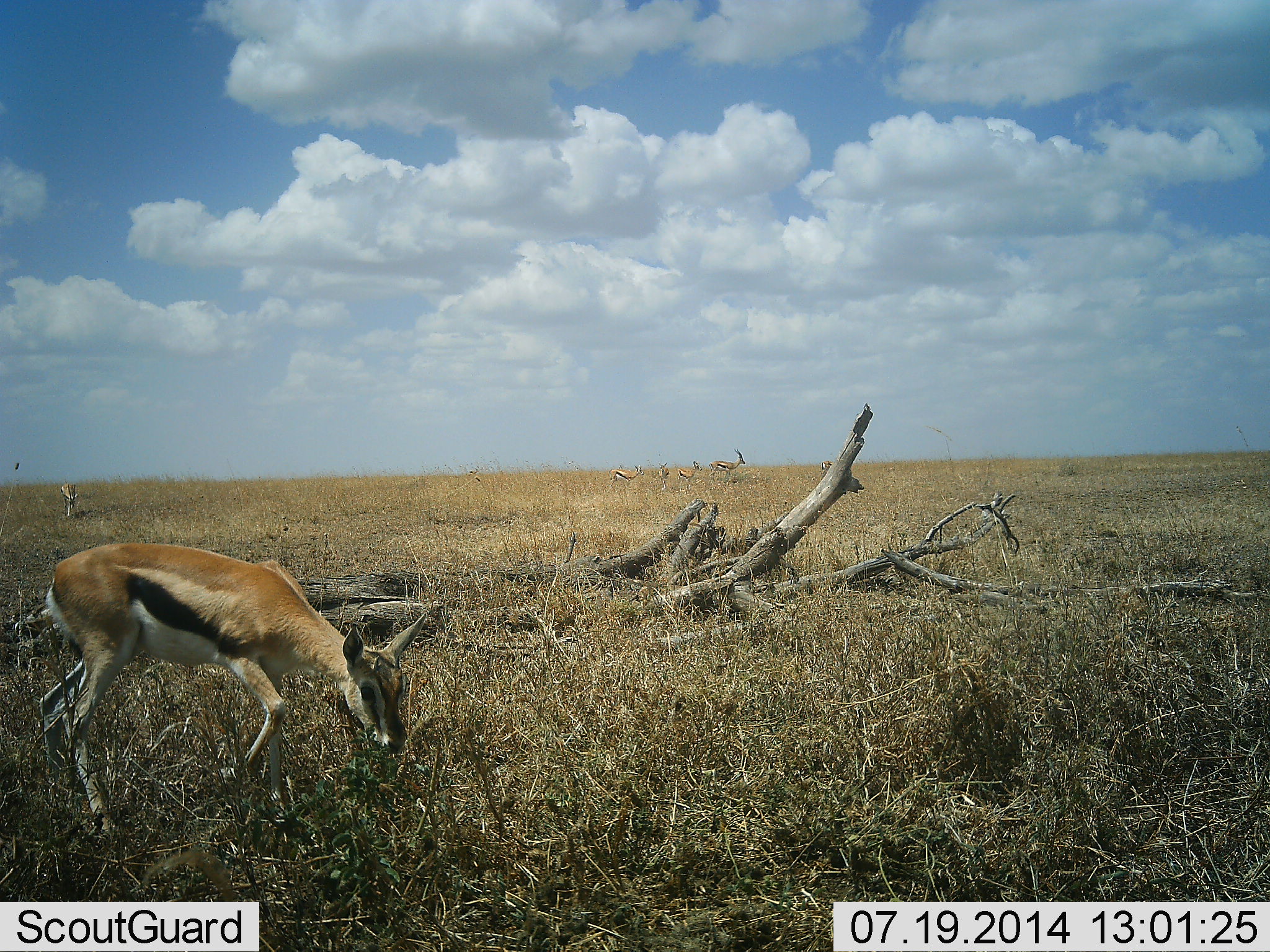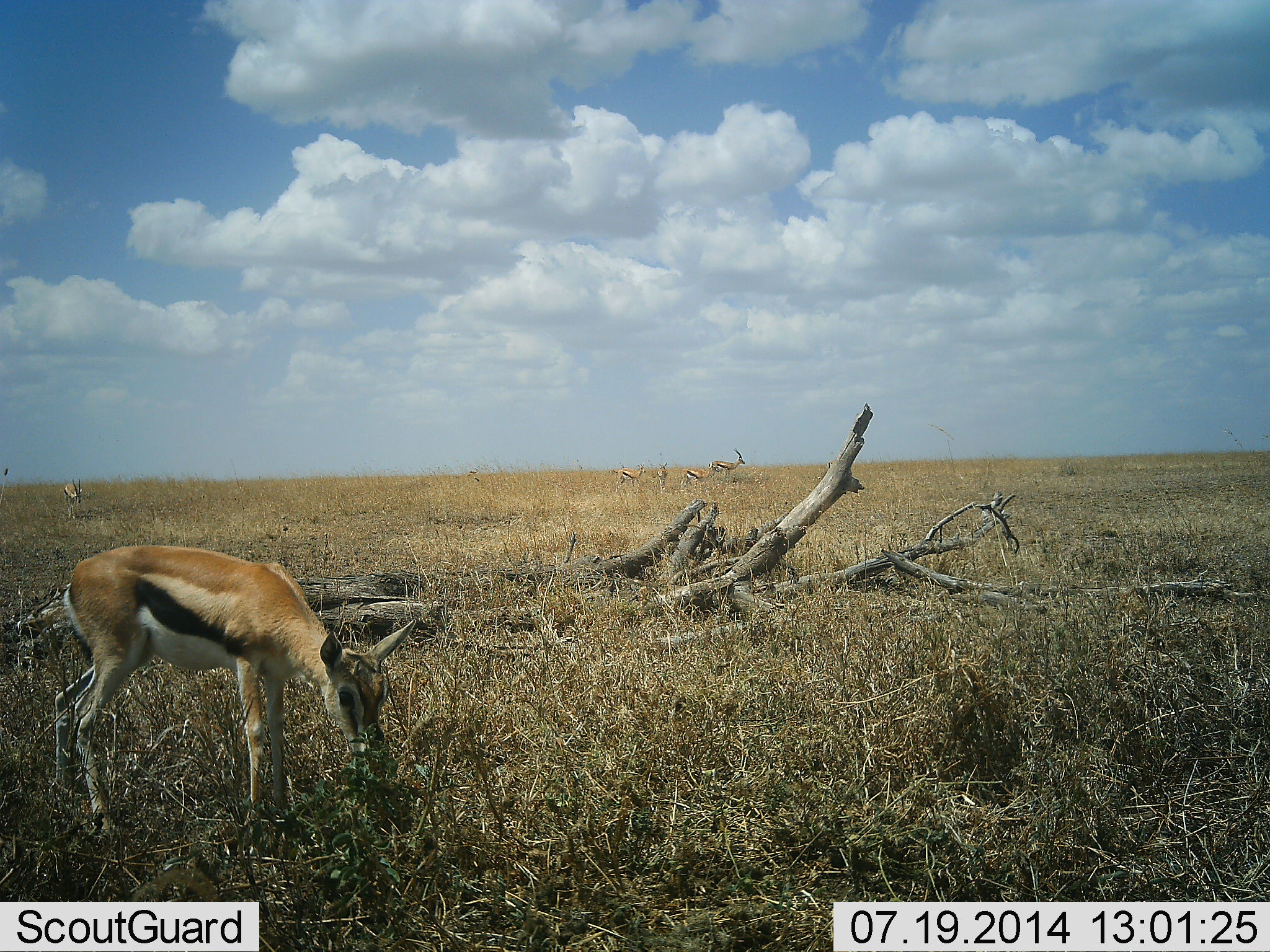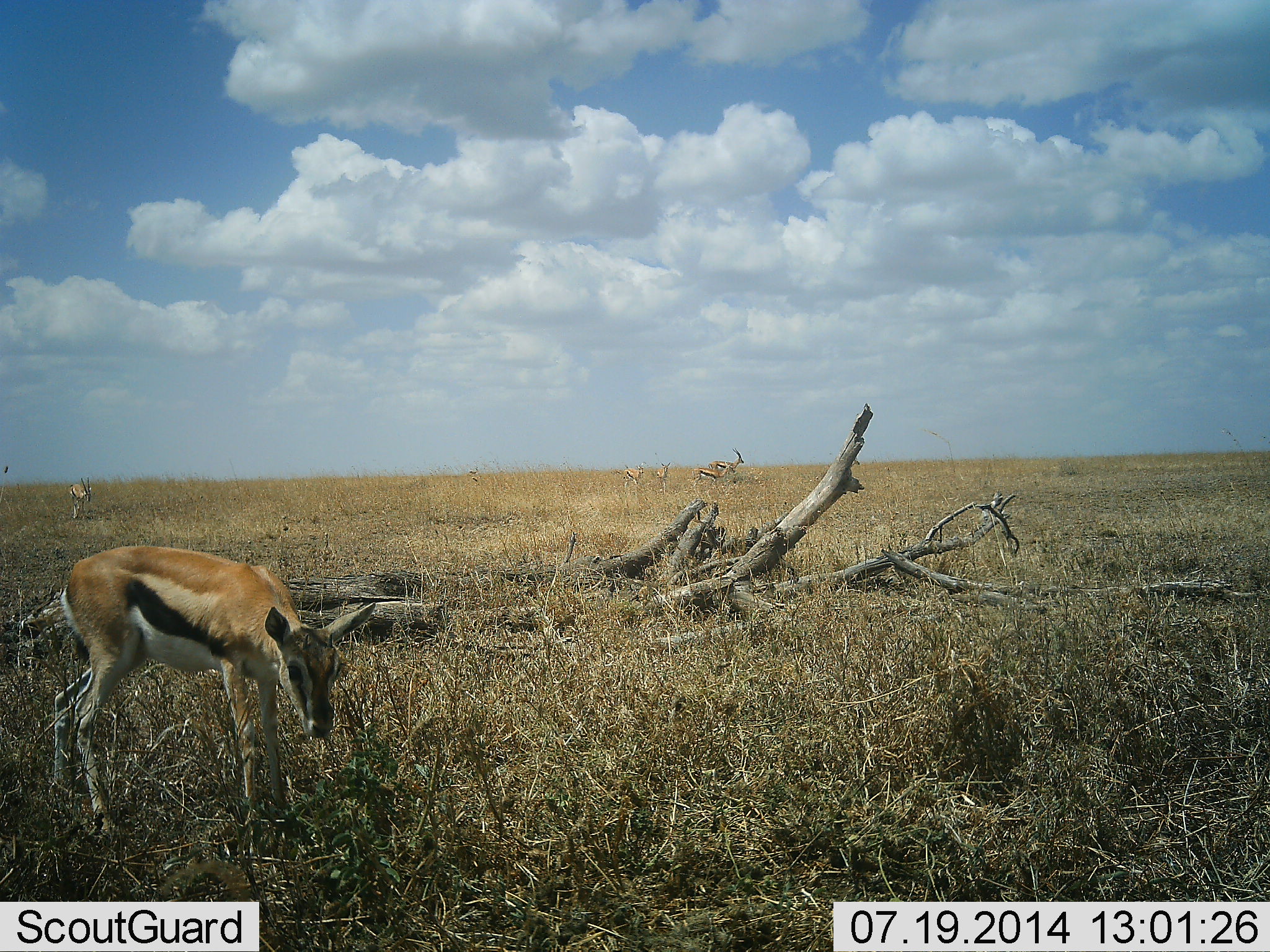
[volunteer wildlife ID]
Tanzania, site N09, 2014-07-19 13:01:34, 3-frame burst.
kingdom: Animalia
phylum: Chordata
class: Mammalia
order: Artiodactyla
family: Bovidae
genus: Eudorcas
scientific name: Eudorcas thomsonii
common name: thomson's gazelle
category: gazellethomsons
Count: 6.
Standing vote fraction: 80%.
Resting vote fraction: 10%.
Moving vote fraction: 30%.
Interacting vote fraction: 0%.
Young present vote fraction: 10%.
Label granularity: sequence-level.